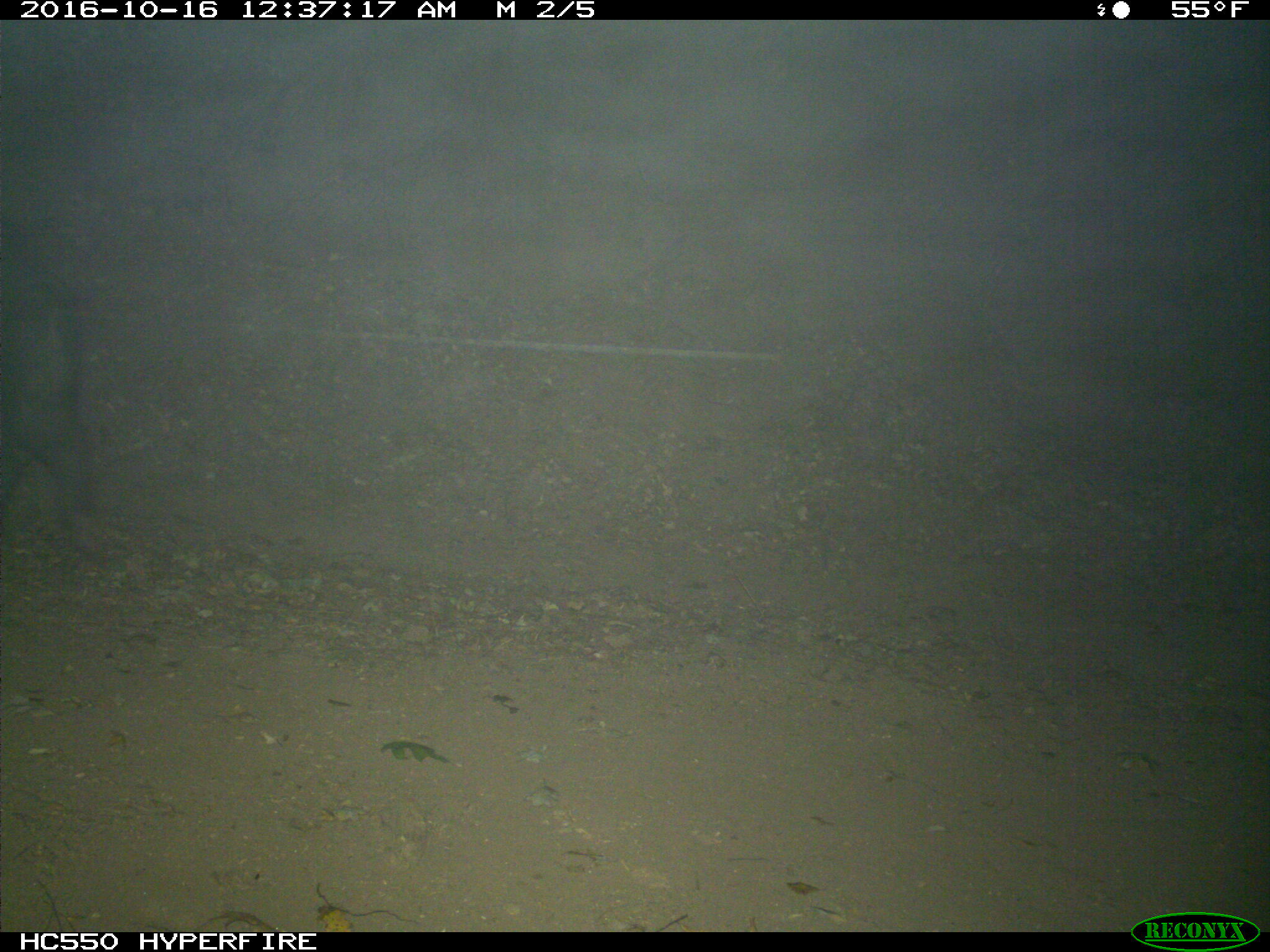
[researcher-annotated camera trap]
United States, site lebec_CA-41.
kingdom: Animalia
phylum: Chordata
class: Mammalia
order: Artiodactyla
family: Suidae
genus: Sus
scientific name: Sus scrofa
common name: wild boar